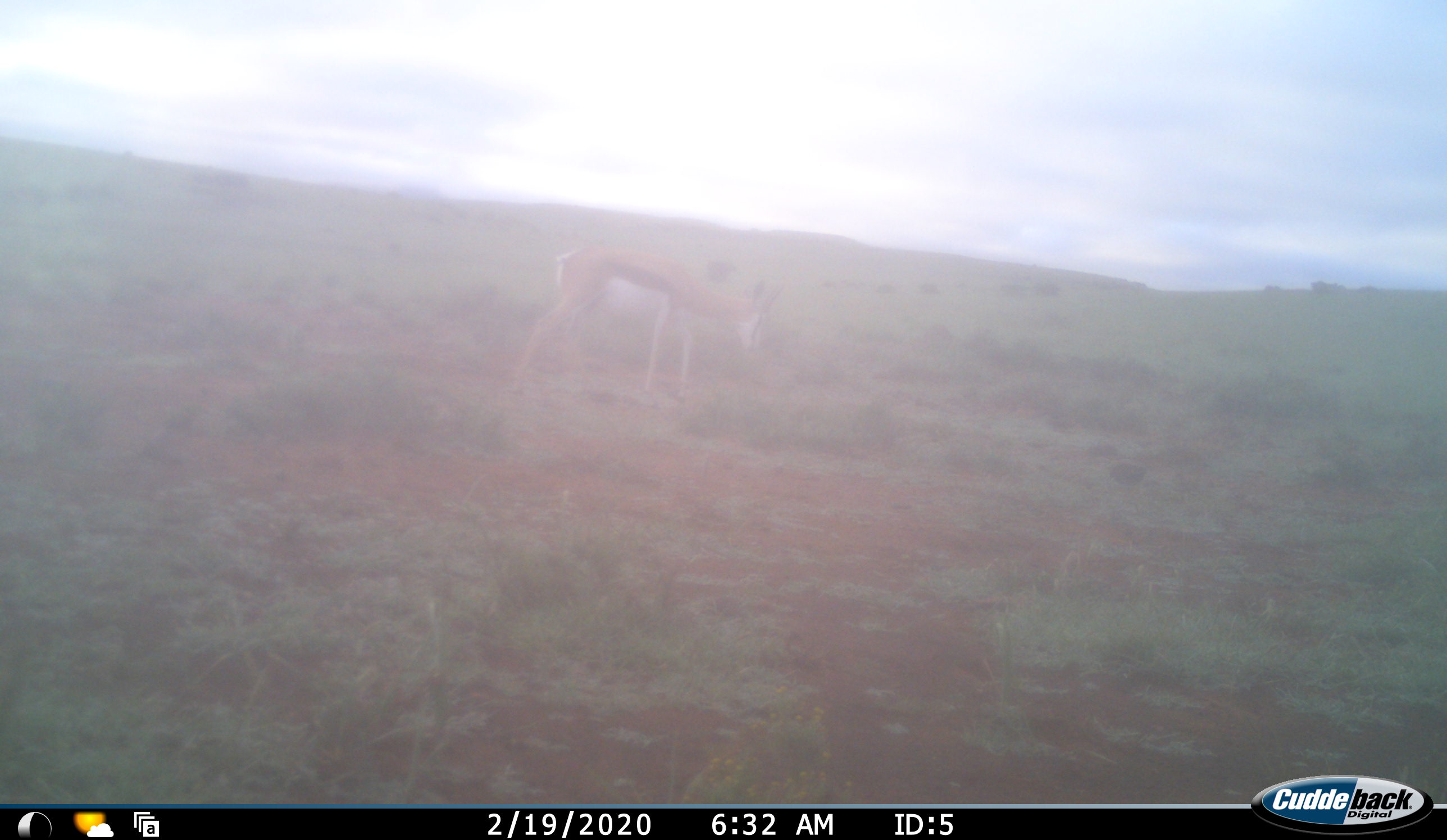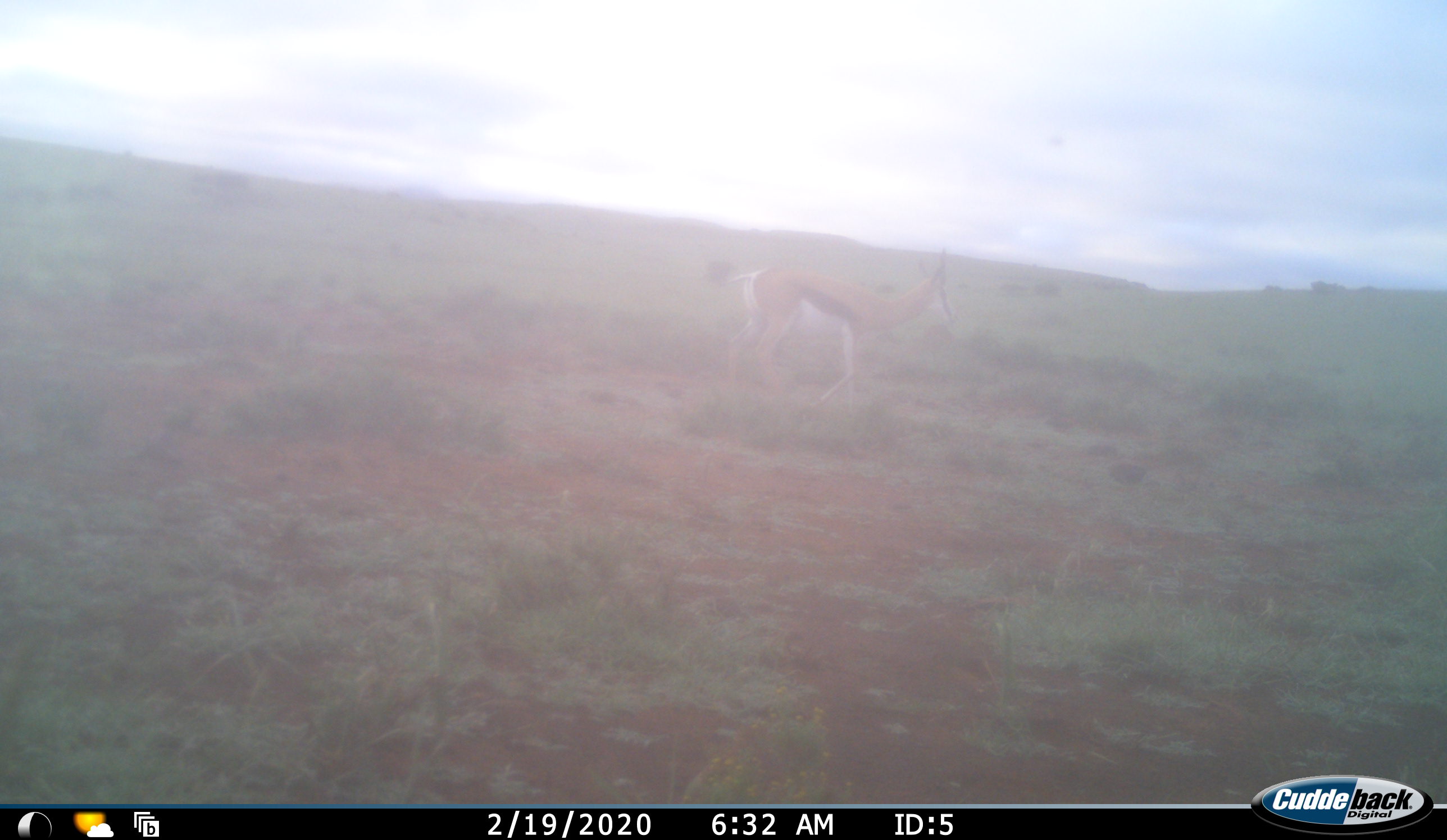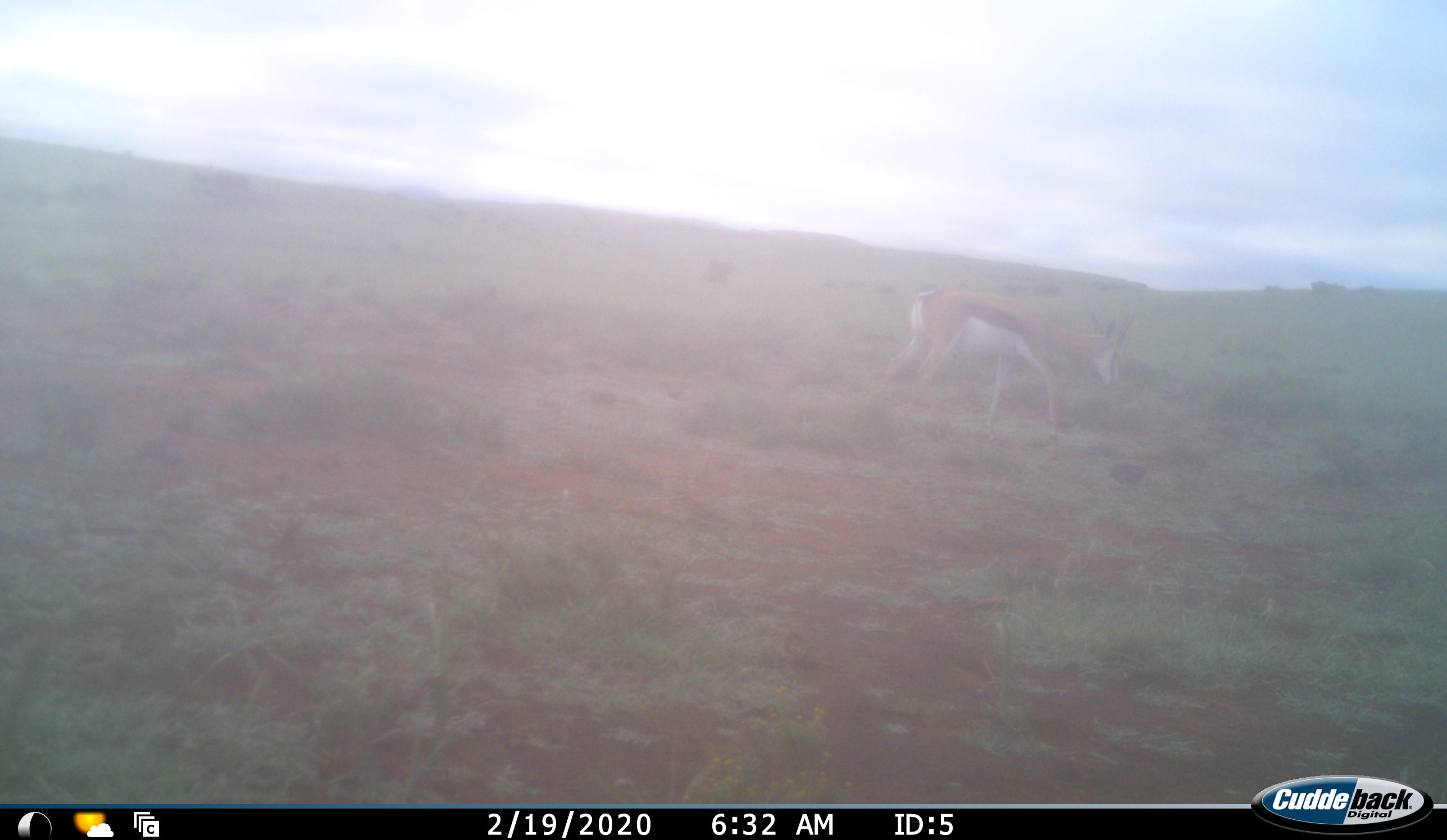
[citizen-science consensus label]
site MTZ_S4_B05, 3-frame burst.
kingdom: Animalia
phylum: Chordata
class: Mammalia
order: Artiodactyla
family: Bovidae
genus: Antidorcas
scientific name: Antidorcas marsupialis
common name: springbok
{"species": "springbok (Antidorcas marsupialis)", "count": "1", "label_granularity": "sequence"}